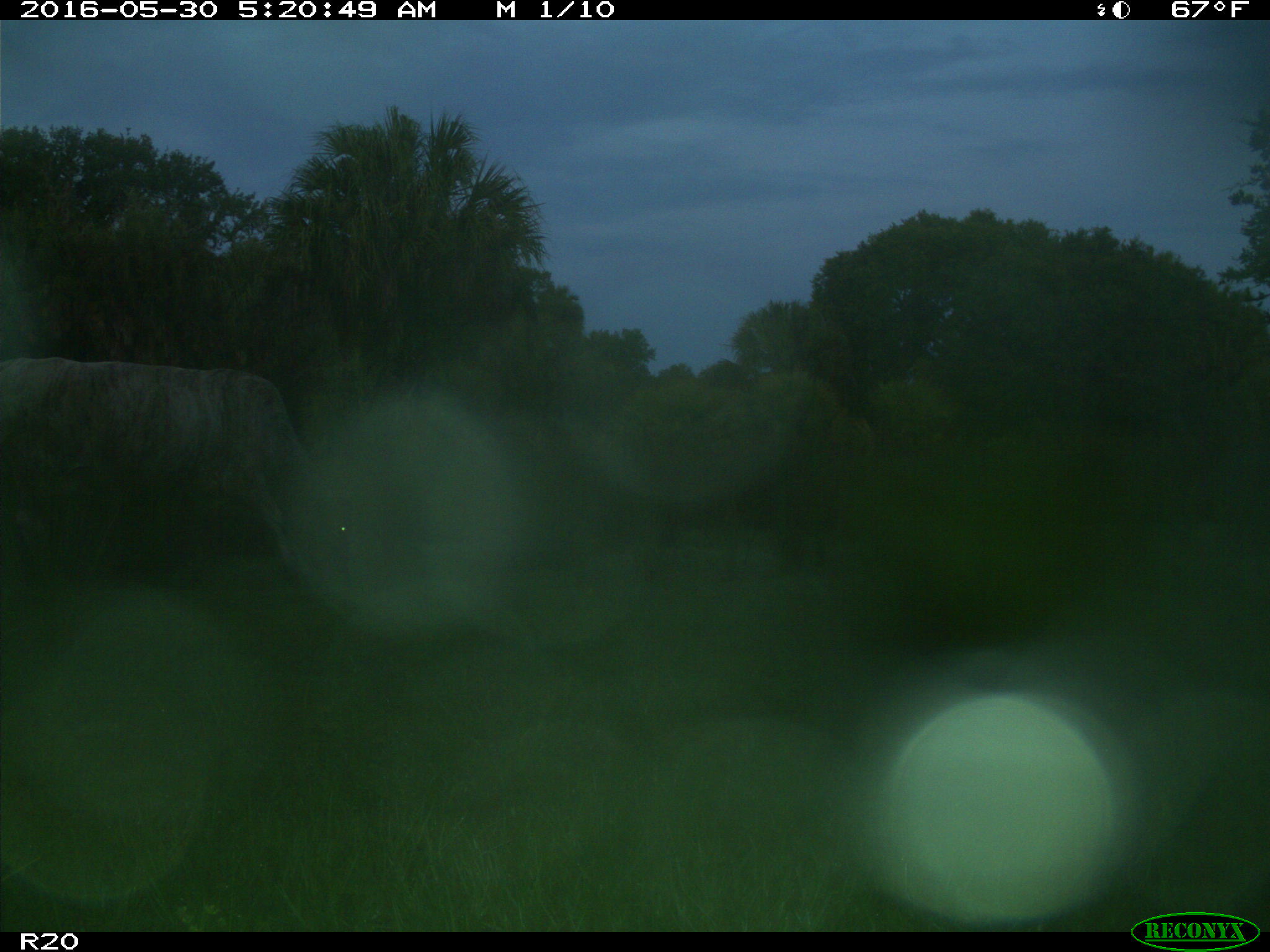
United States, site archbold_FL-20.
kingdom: Animalia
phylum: Chordata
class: Mammalia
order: Artiodactyla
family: Bovidae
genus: Bos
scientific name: Bos taurus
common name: domestic cow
Bos taurus (domestic cow).